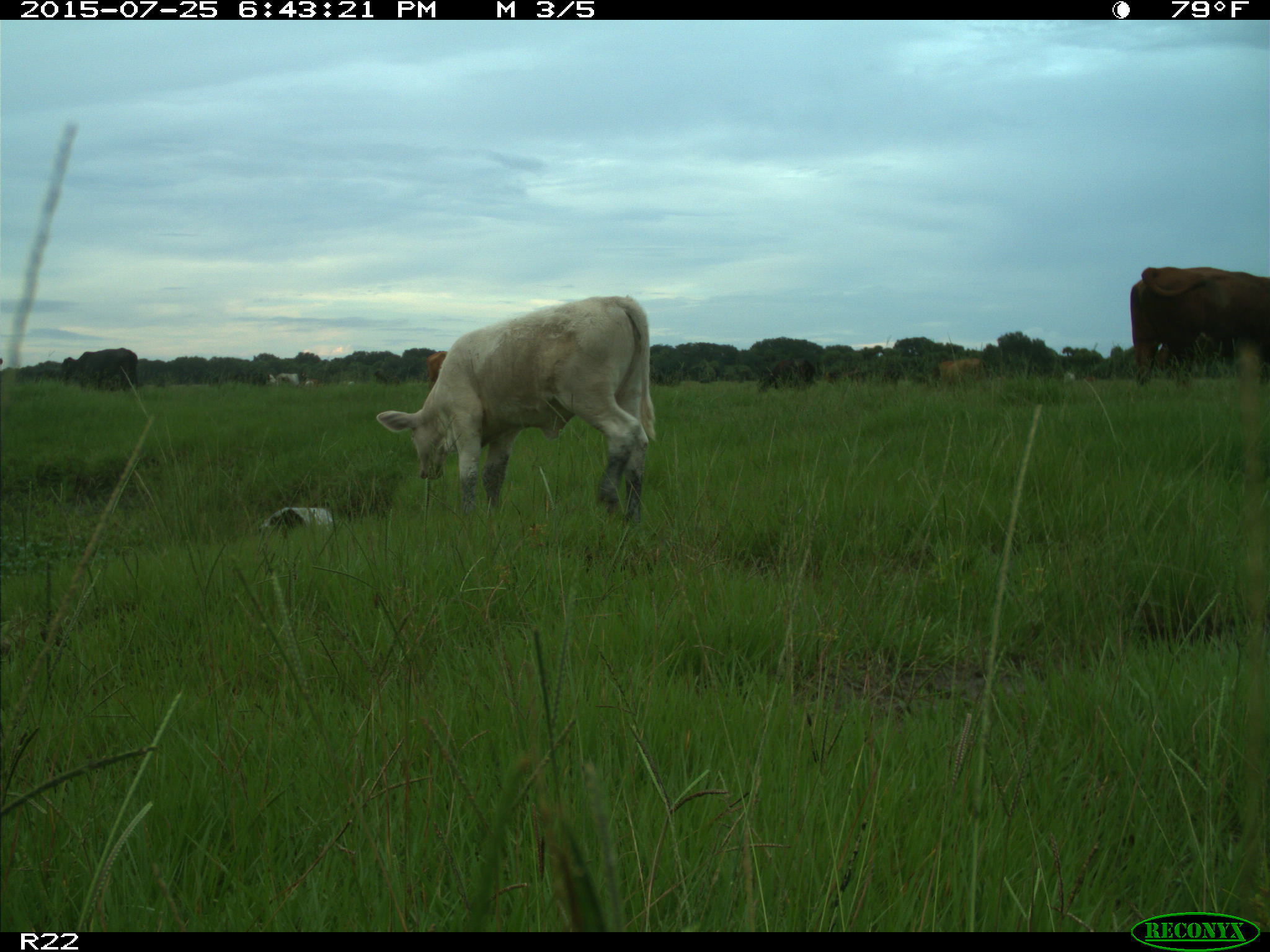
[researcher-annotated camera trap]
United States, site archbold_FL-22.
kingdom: Animalia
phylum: Chordata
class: Mammalia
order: Artiodactyla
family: Bovidae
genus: Bos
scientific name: Bos taurus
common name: domestic cow